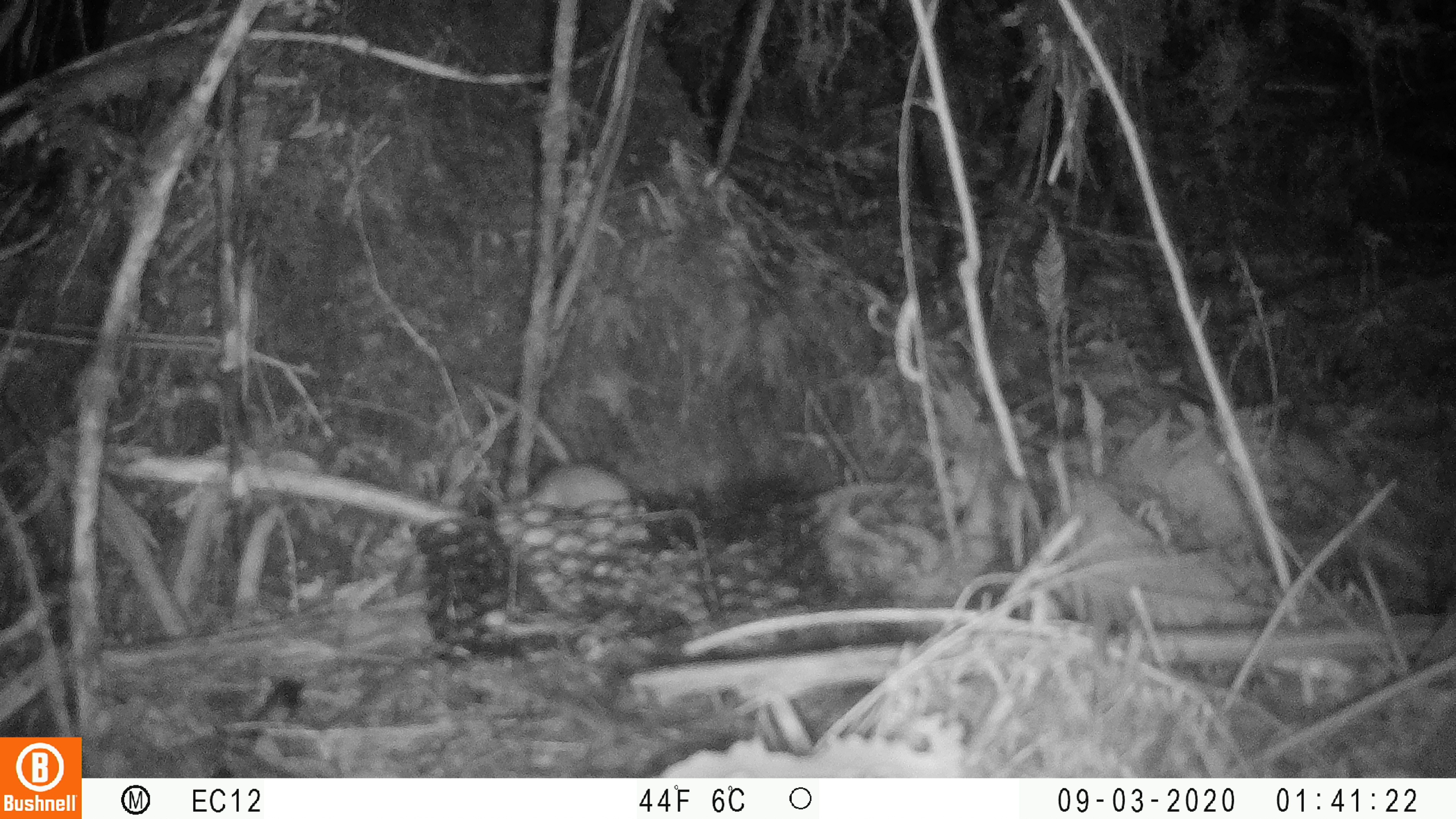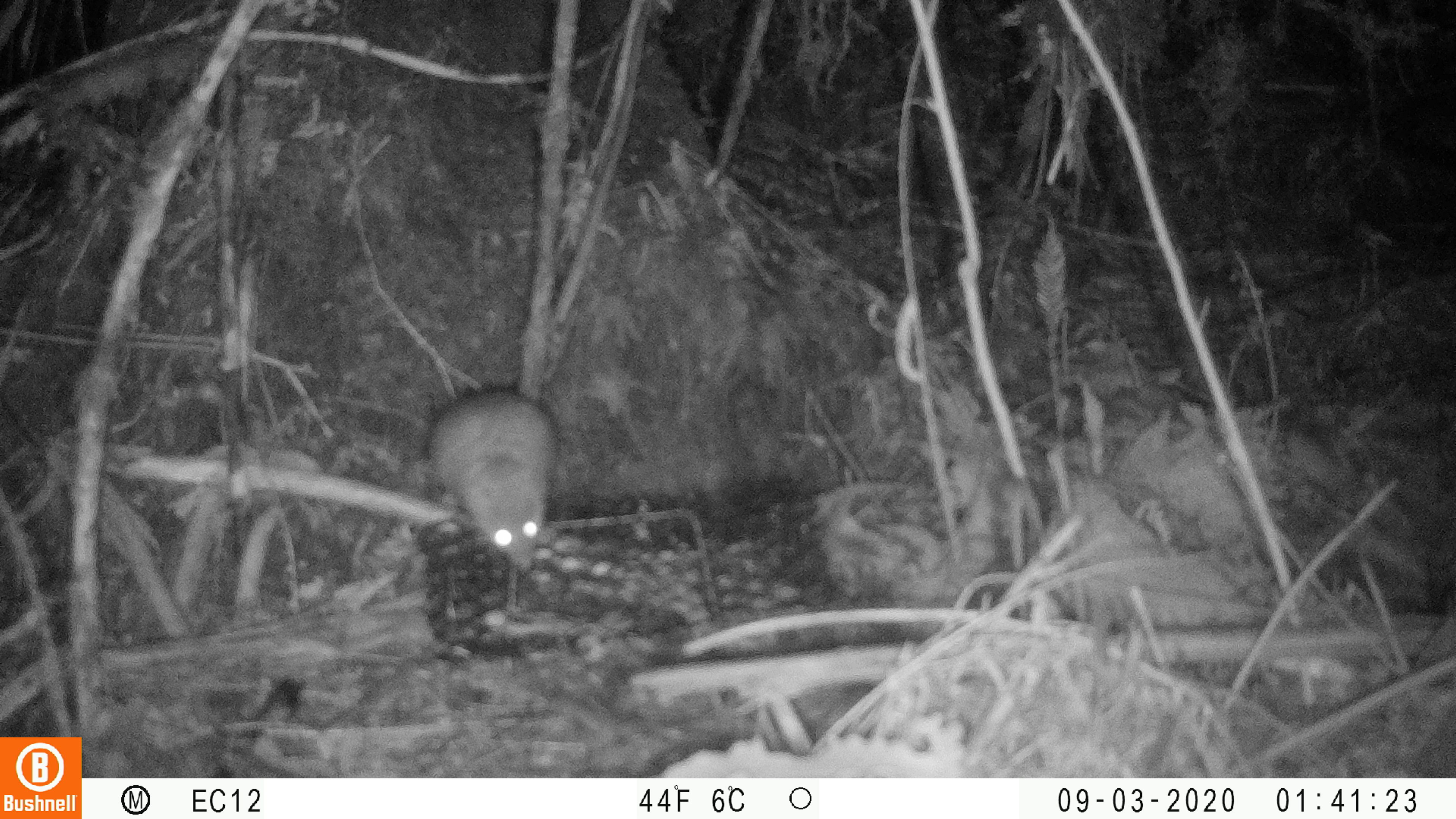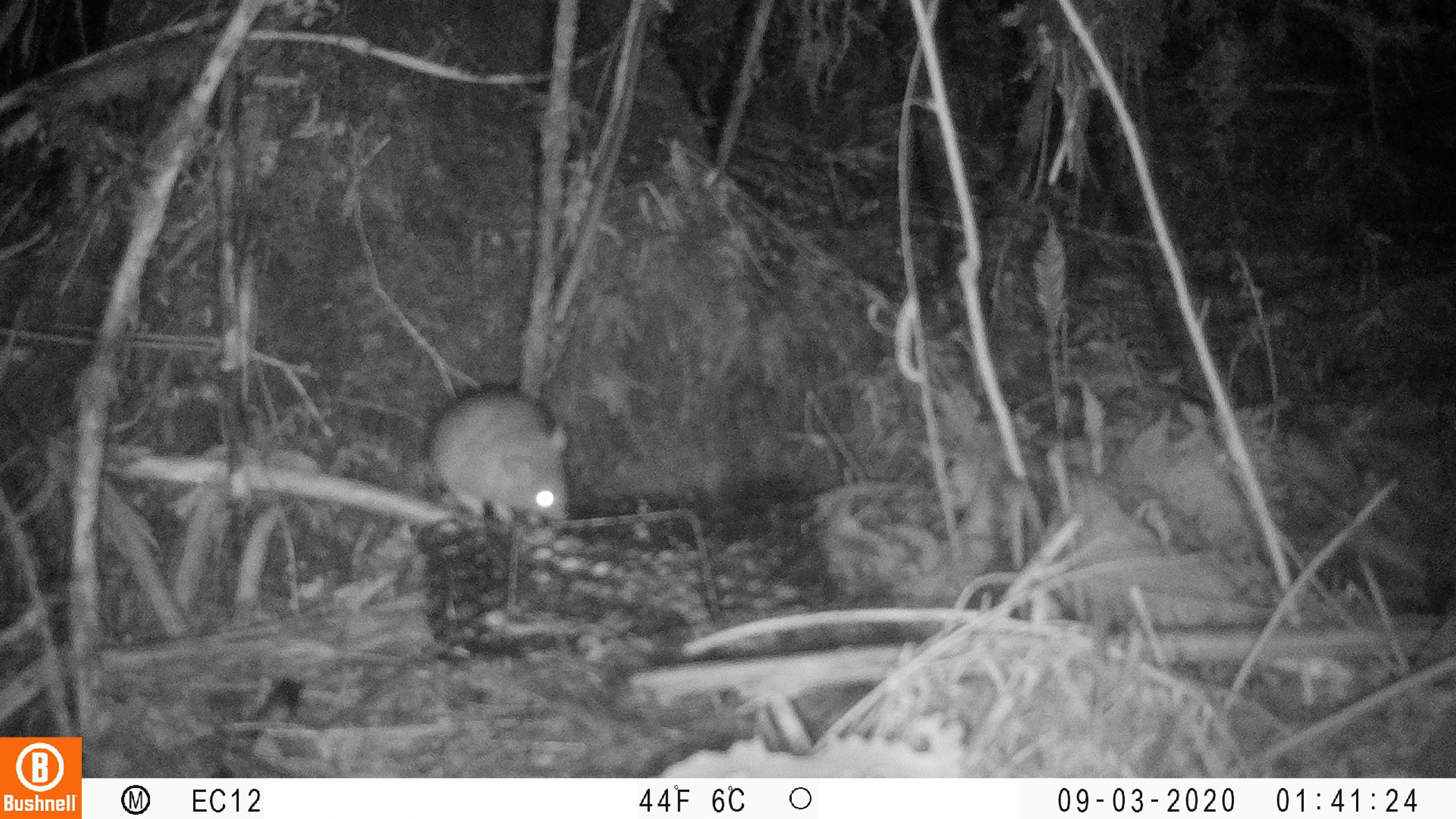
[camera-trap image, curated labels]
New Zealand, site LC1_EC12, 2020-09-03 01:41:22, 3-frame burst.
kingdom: Animalia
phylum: Chordata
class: Mammalia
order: Rodentia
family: Muridae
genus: Rattus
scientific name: Rattus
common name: rat